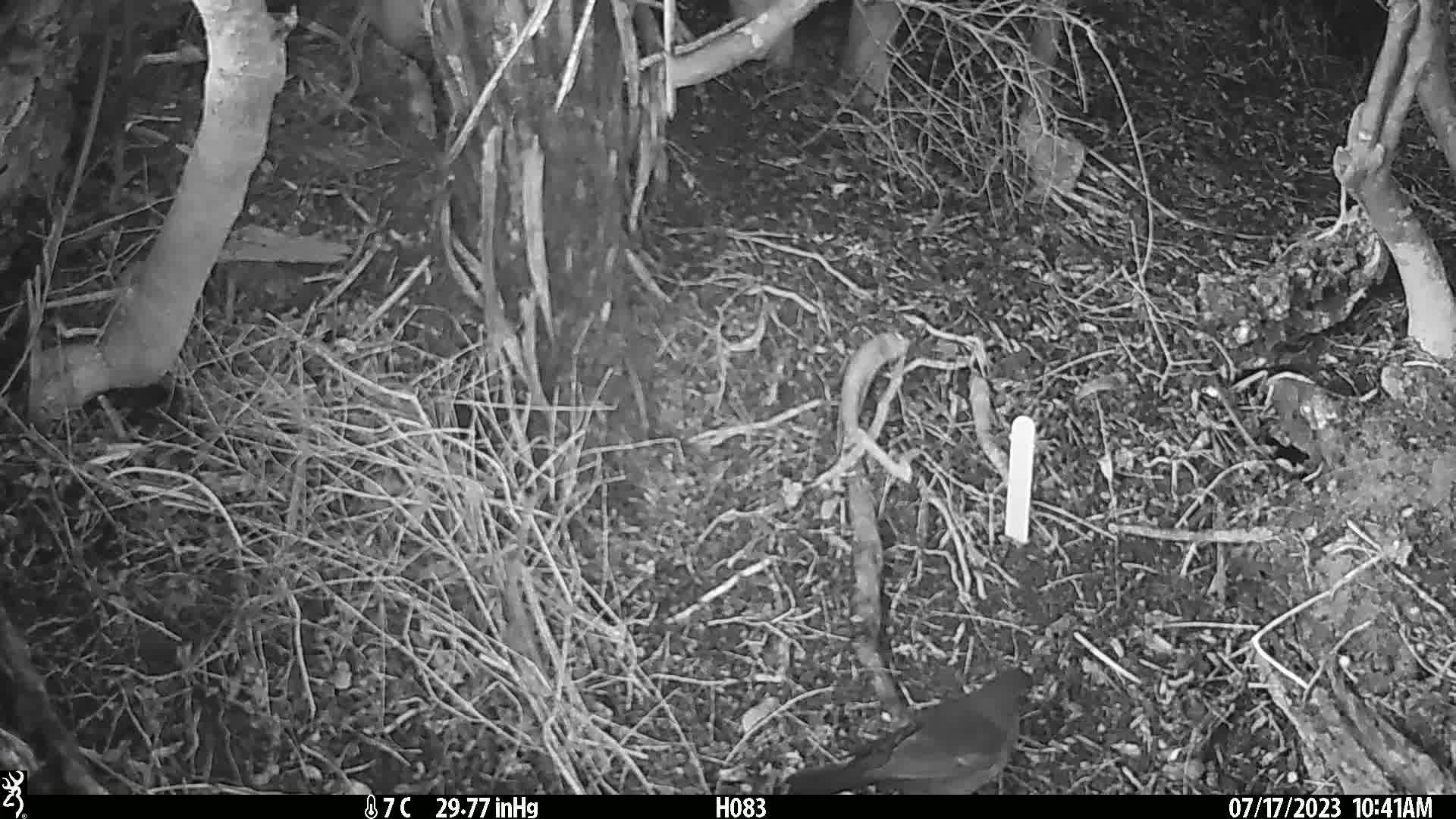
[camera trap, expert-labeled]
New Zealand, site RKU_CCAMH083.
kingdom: Animalia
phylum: Chordata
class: Aves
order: Passeriformes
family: Turdidae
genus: Turdus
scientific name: Turdus merula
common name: eurasian blackbird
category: blackbird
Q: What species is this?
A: Blackbird (eurasian blackbird) (Turdus merula).